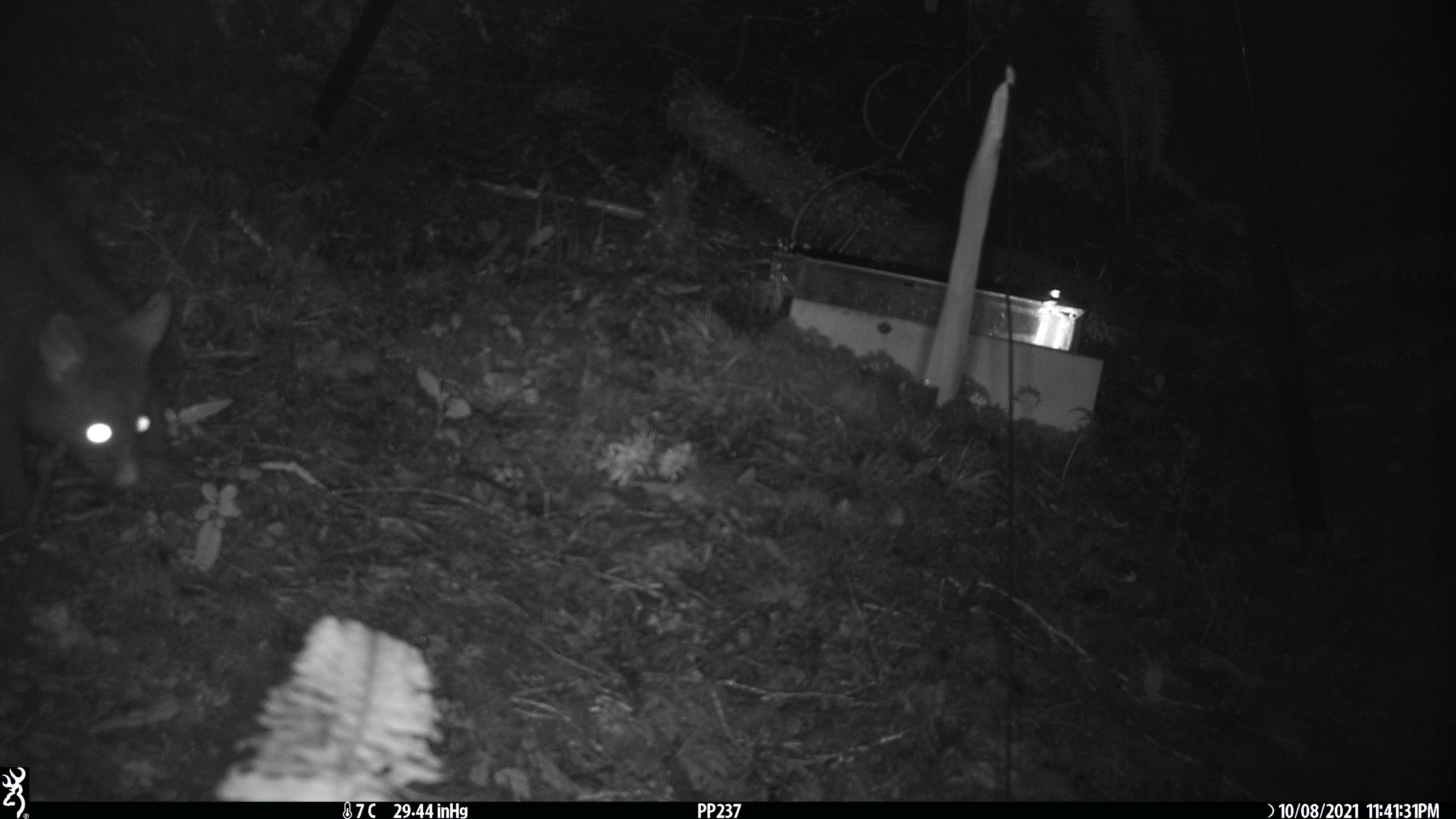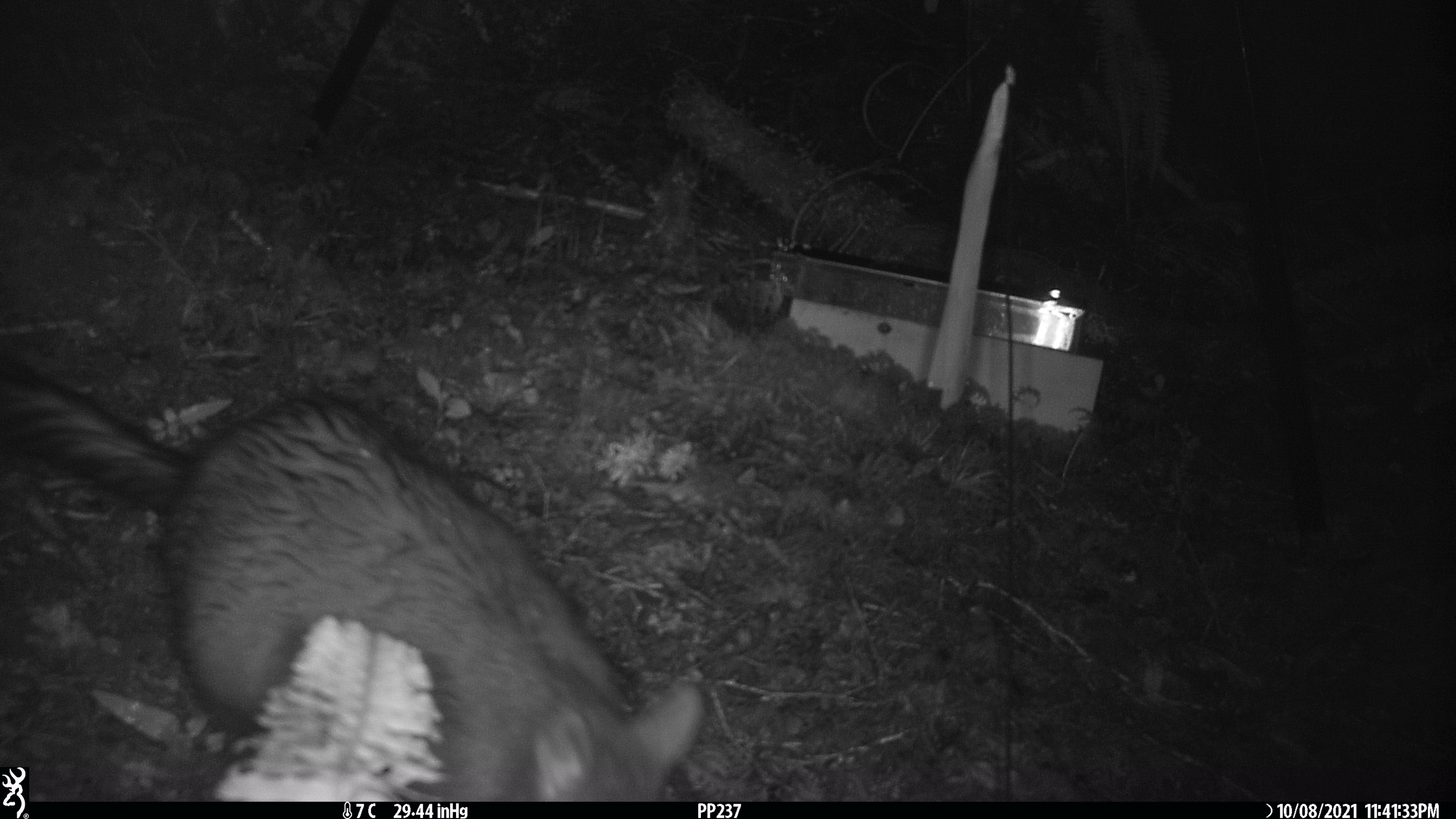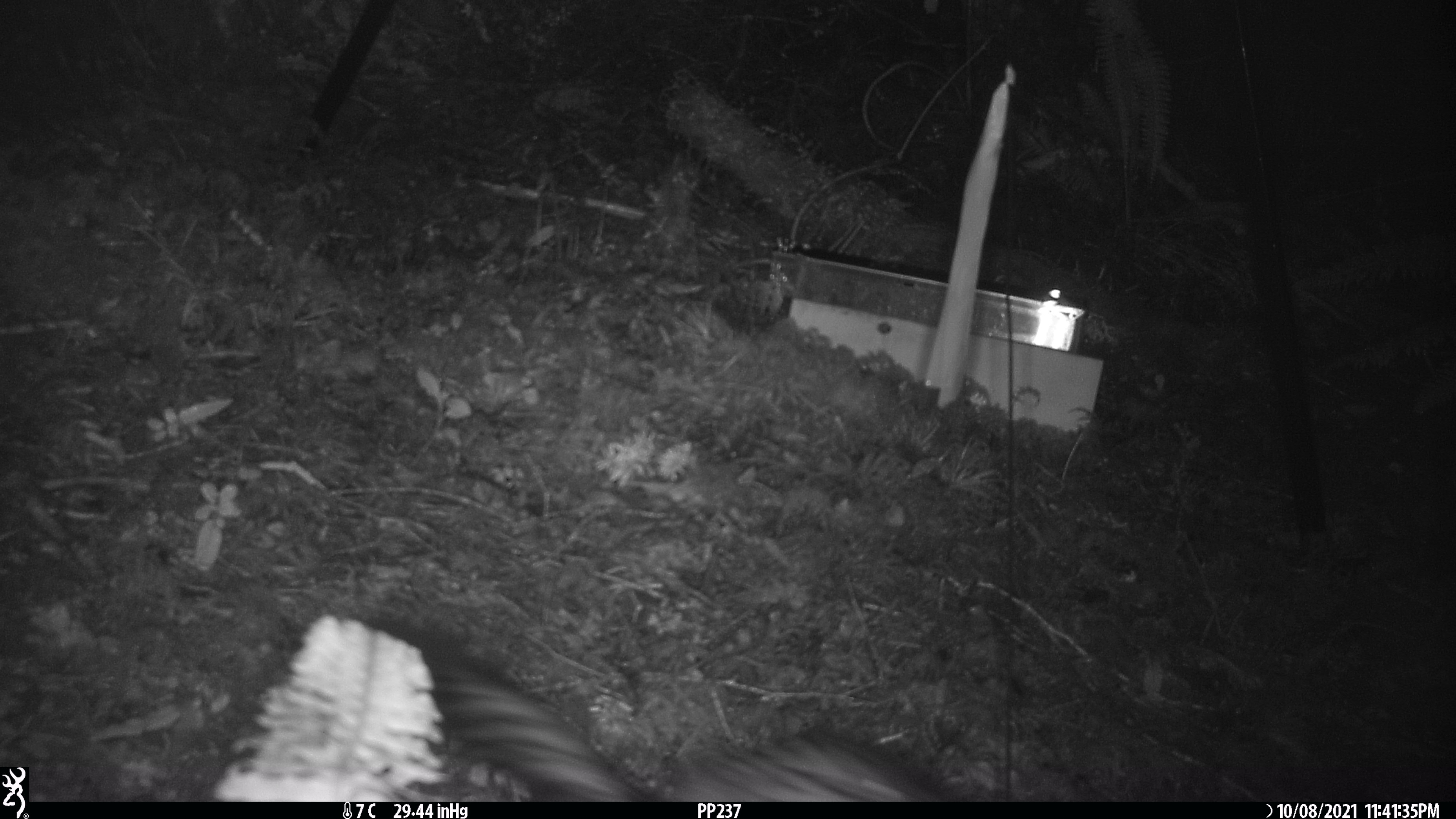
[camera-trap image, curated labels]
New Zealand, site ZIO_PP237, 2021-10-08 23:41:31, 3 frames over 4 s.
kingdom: Animalia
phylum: Chordata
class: Mammalia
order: Diprotodontia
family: Phalangeridae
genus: Trichosurus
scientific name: Trichosurus vulpecula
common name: common brushtail possum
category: possum